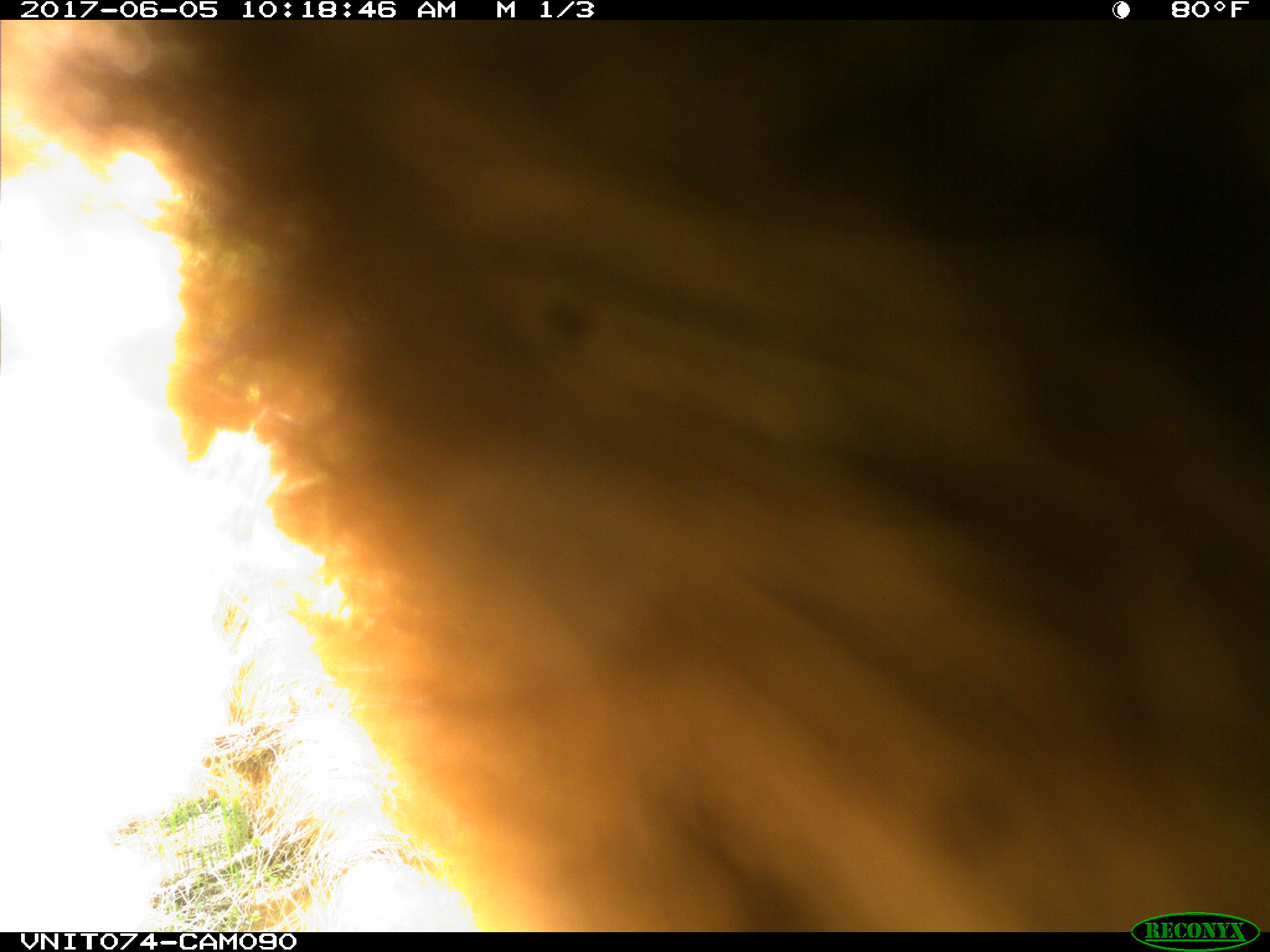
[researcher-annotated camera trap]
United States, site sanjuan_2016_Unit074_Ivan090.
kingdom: Animalia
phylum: Chordata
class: Mammalia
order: Carnivora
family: Ursidae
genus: Ursus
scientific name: Ursus americanus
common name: american black bear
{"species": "Ursus americanus (american black bear)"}